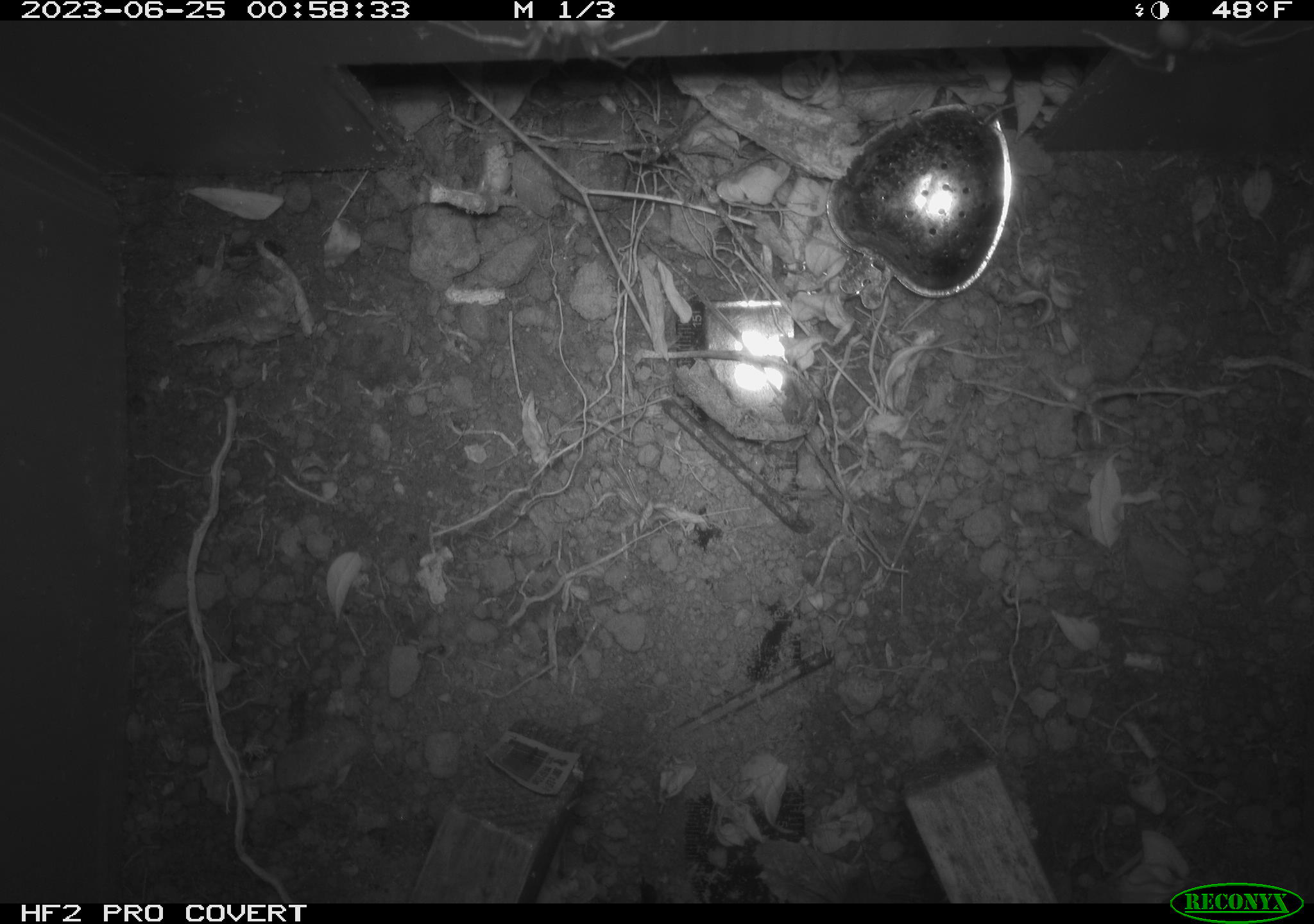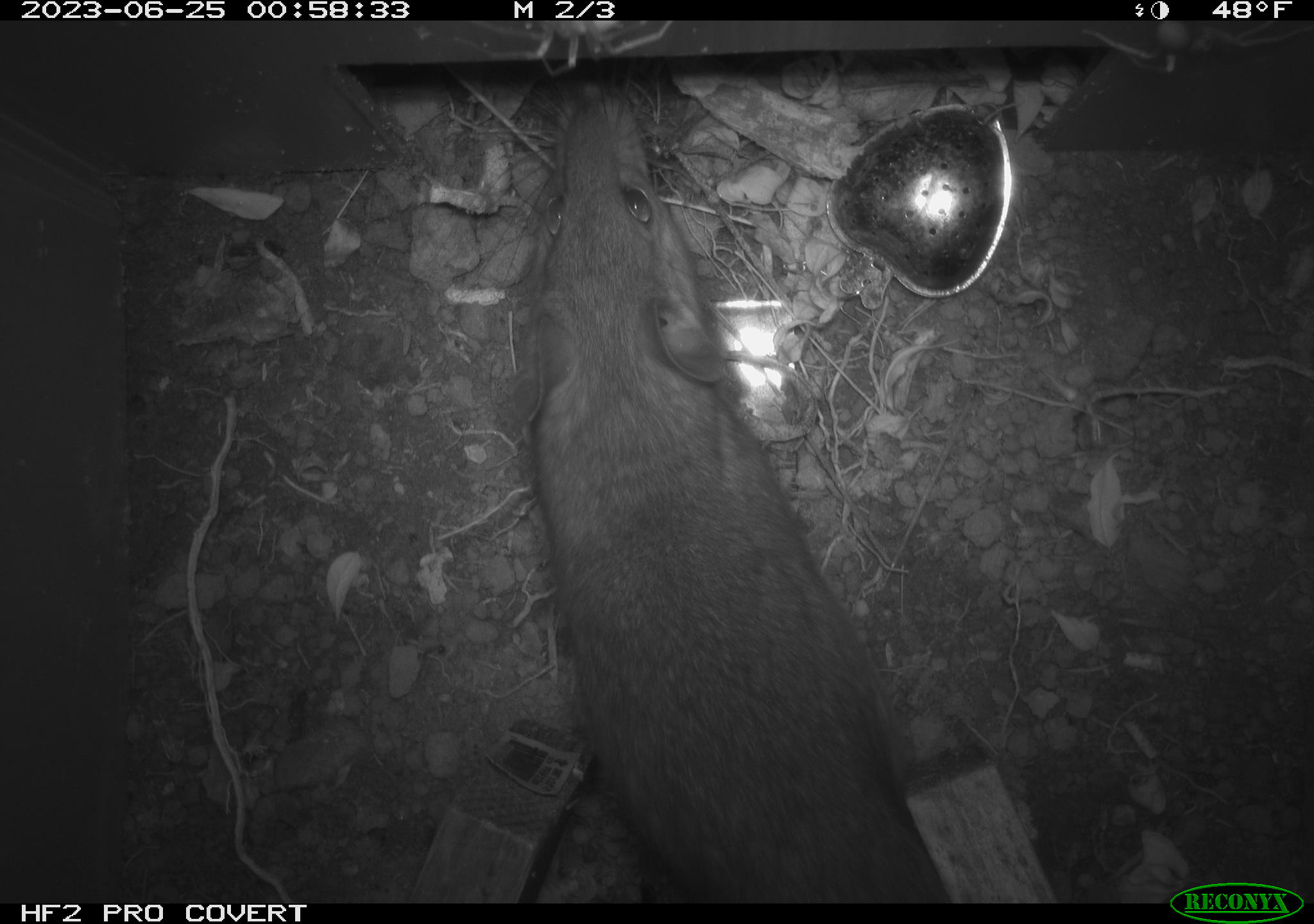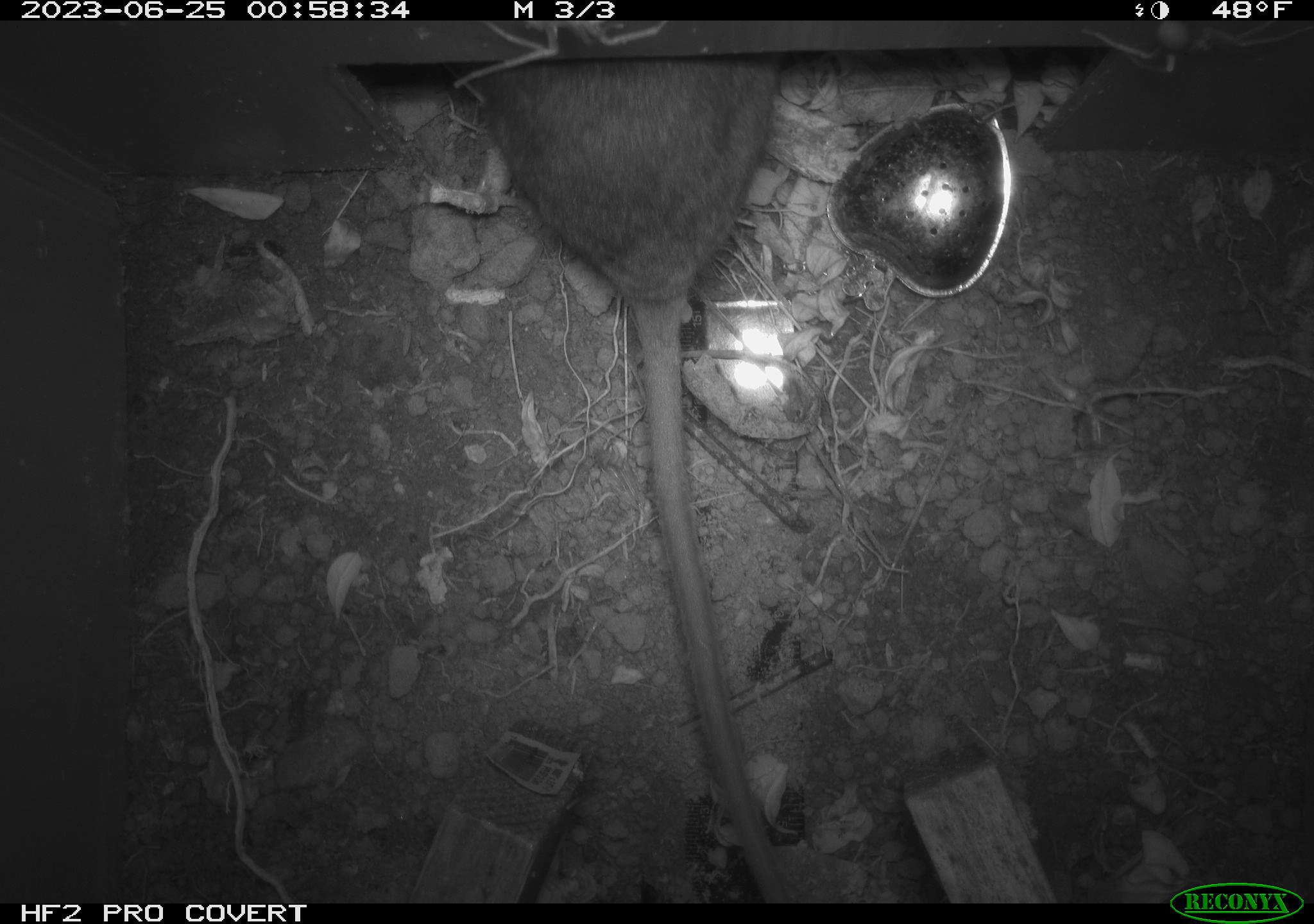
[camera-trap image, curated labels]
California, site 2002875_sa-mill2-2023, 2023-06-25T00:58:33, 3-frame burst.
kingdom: Animalia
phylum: Chordata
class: Mammalia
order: Rodentia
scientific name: Rodentia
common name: mouse species